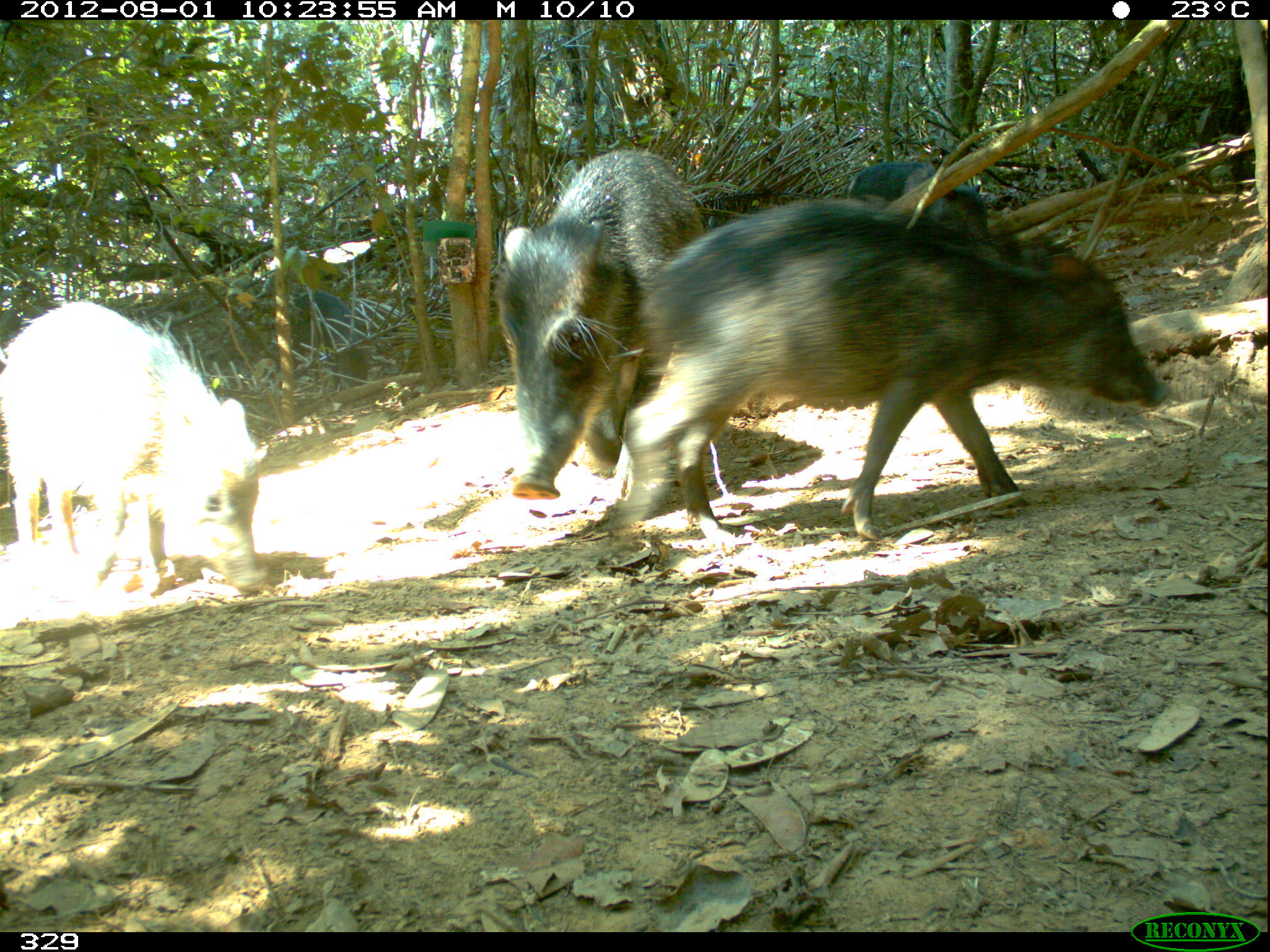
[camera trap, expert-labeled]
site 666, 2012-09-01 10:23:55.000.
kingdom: Animalia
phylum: Chordata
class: Mammalia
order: Artiodactyla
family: Tayassuidae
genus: Tayassu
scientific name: Tayassu pecari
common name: white-lipped peccary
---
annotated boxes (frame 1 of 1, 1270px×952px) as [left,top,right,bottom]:
tayassu pecari: [602,189,1171,544]; [0,291,272,596]; [489,147,704,498]; [835,153,995,230]; [290,295,373,387]